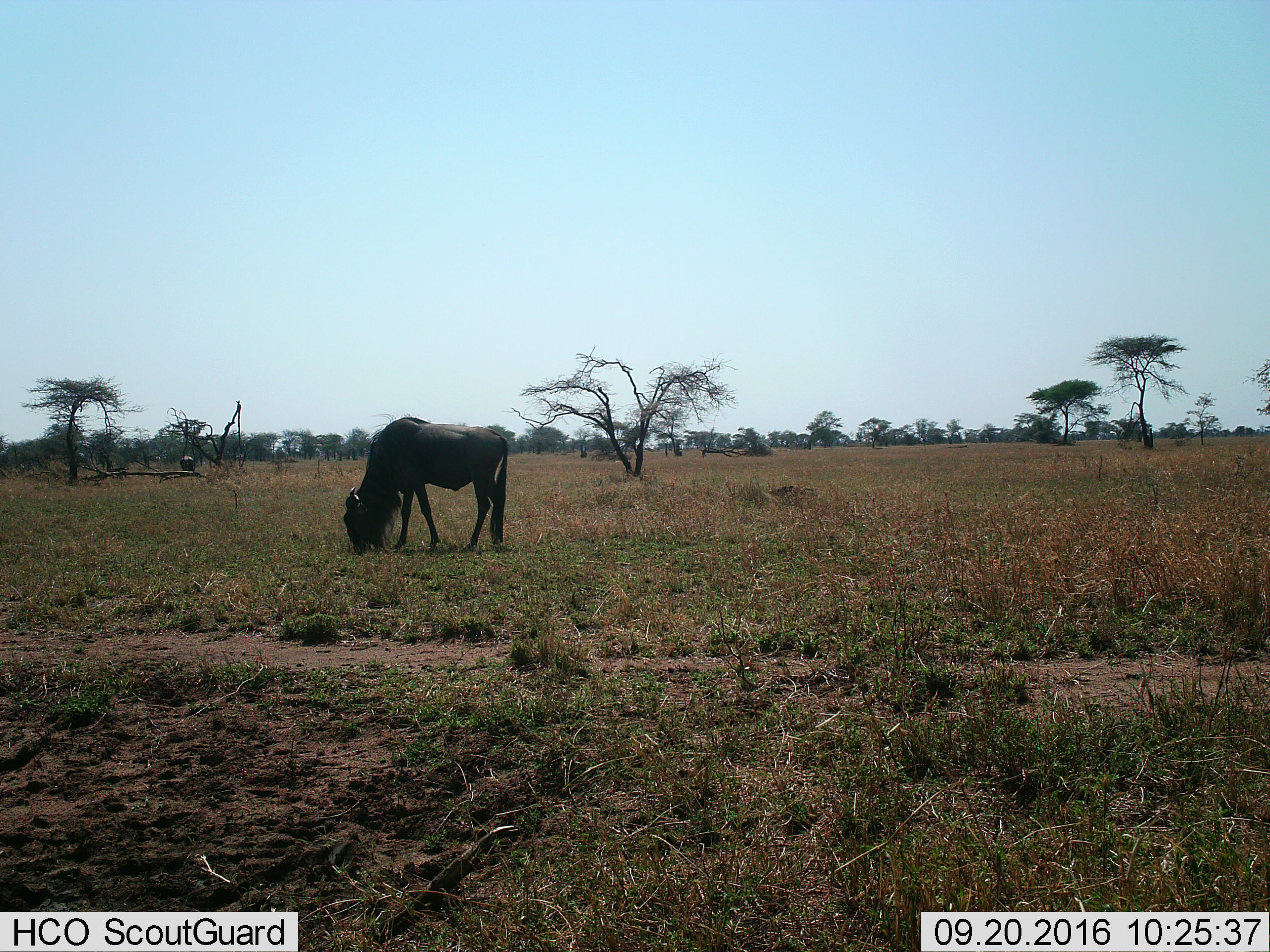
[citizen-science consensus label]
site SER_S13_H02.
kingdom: Animalia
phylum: Chordata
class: Mammalia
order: Artiodactyla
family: Bovidae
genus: Connochaetes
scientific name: Connochaetes taurinus taurinus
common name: blue wildebeest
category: wildebeestblue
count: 1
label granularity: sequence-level